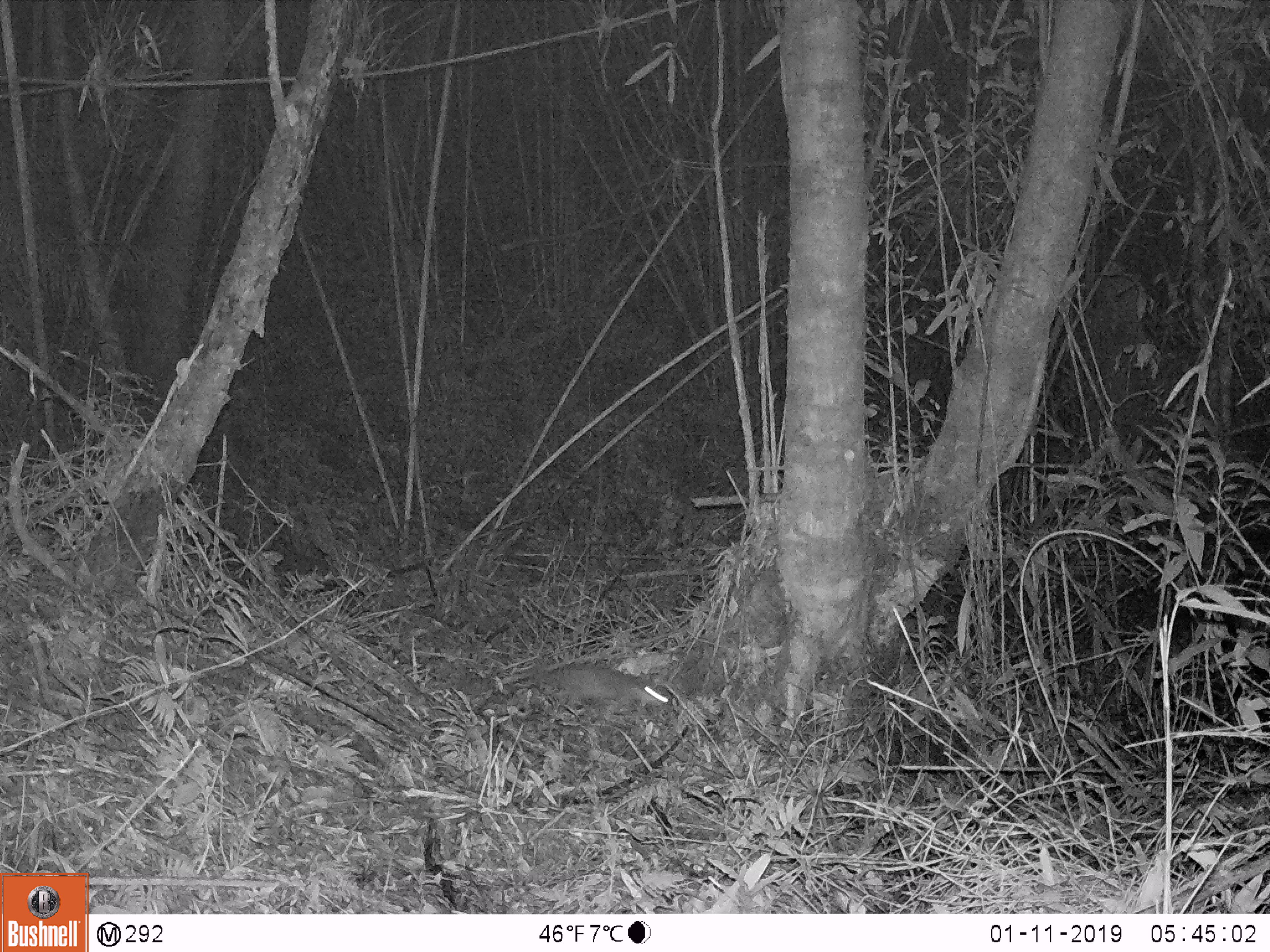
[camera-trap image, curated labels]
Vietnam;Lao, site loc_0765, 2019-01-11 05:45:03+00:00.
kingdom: Animalia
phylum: Chordata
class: Mammalia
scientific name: Mammalia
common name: mammal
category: unidentified small mammal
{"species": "unidentified small mammal (mammal) (Mammalia)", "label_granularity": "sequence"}